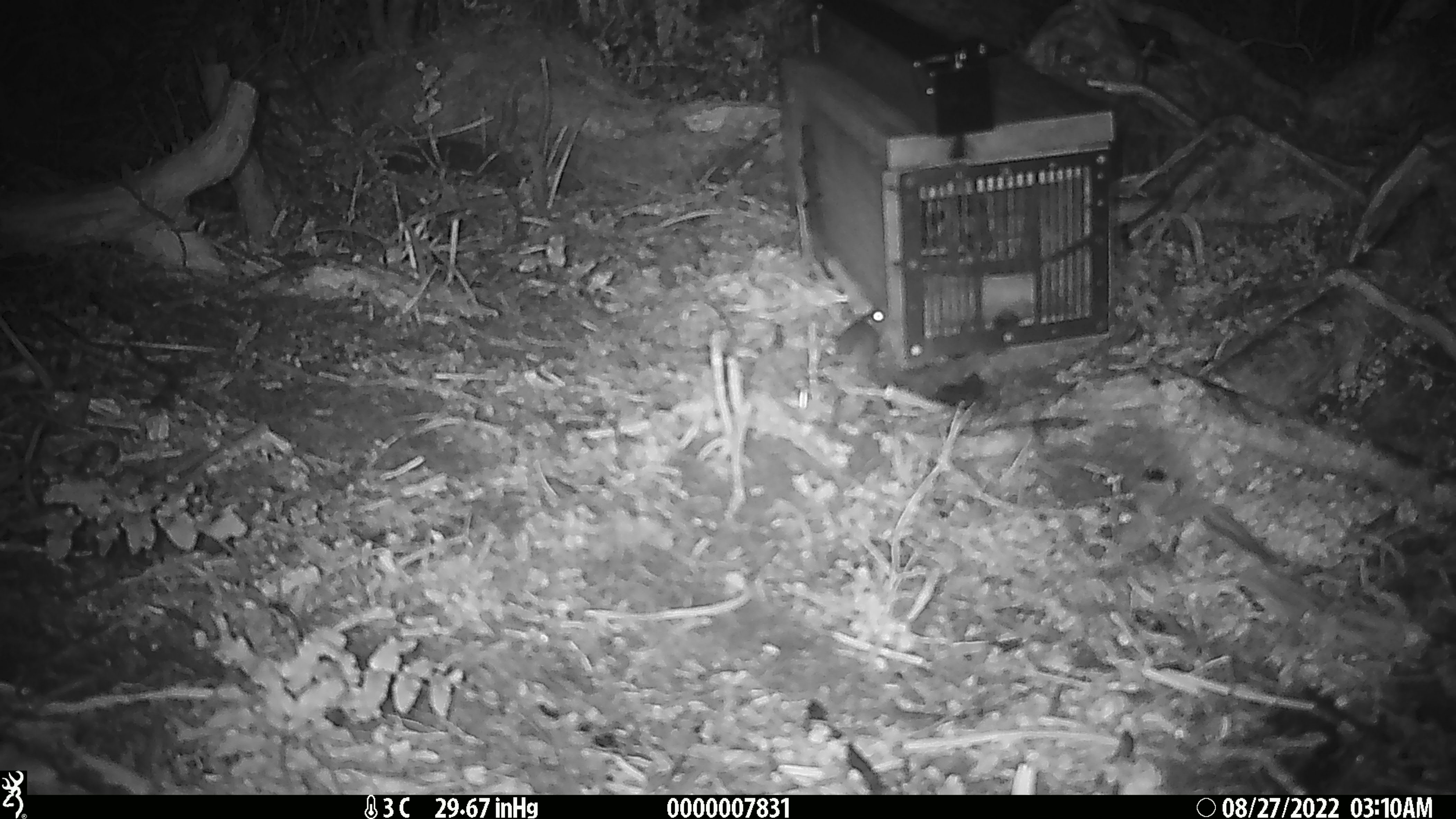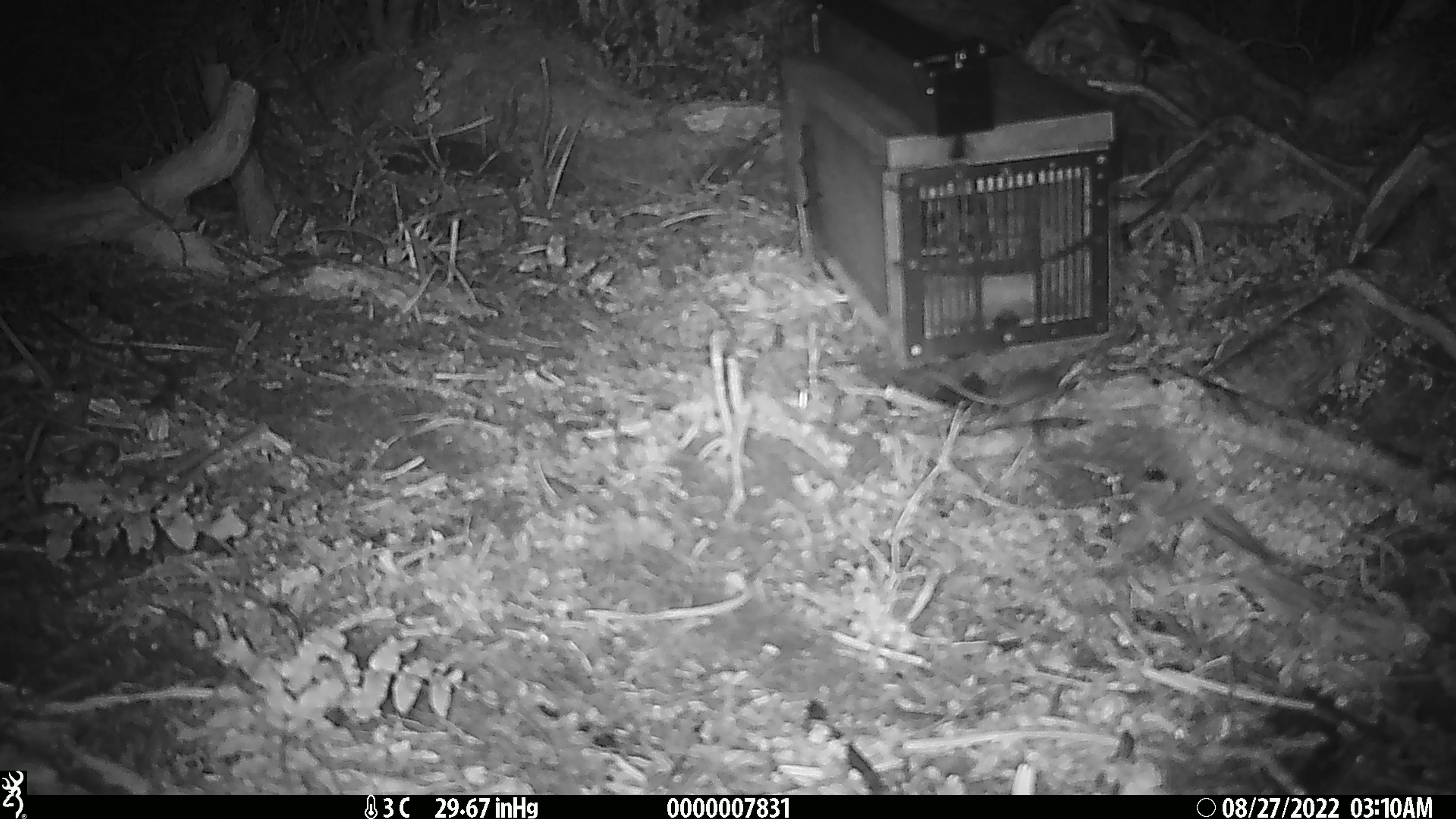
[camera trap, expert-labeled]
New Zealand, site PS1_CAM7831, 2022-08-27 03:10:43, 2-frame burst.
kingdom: Animalia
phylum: Chordata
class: Mammalia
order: Rodentia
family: Muridae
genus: Mus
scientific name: Mus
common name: mouse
Mouse (Mus).